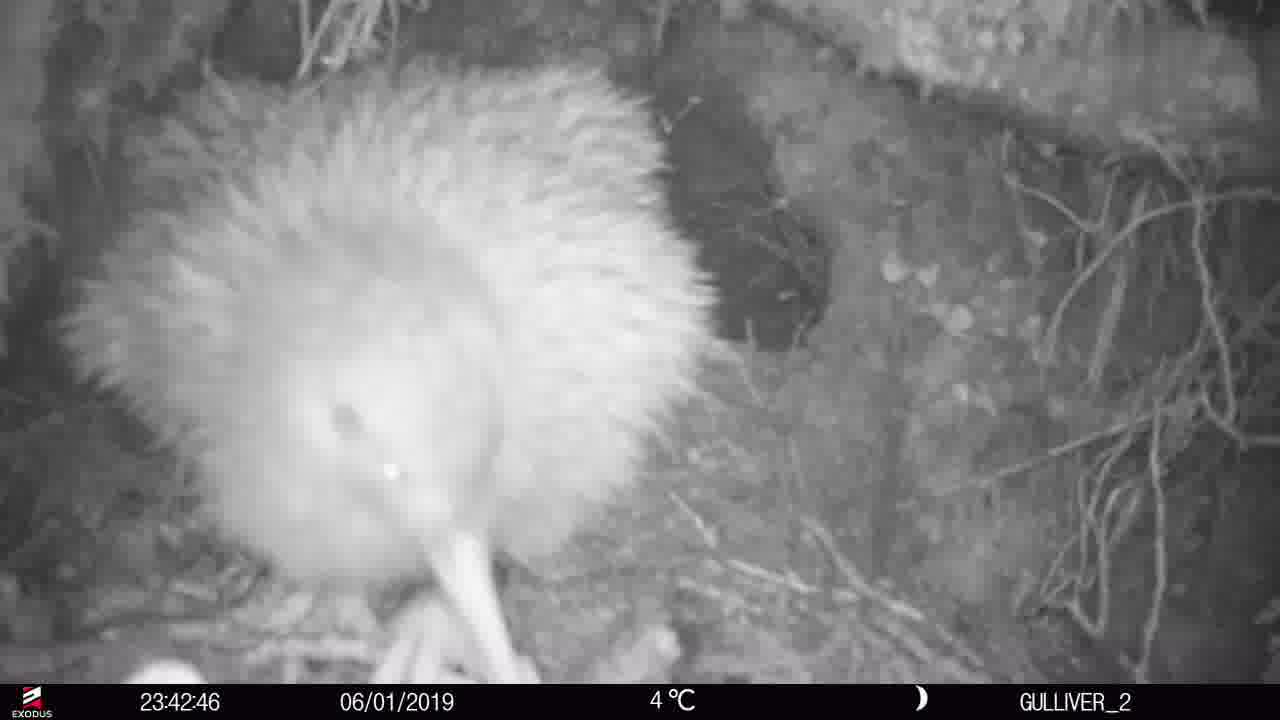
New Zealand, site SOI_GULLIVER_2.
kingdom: Animalia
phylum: Chordata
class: Aves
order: Apterygiformes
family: Apterygidae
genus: Apteryx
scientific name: Apteryx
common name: kiwi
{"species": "kiwi (Apteryx)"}